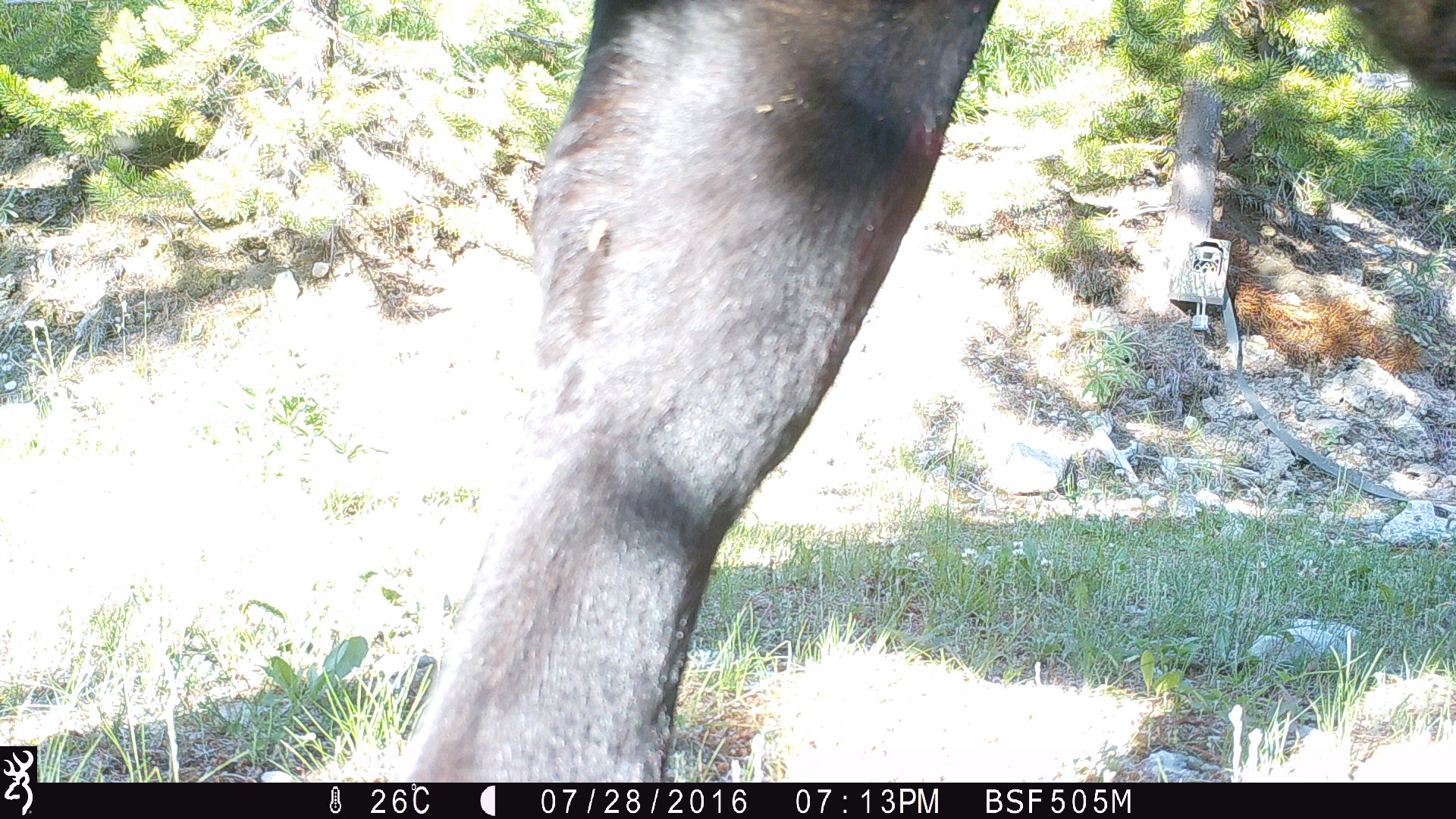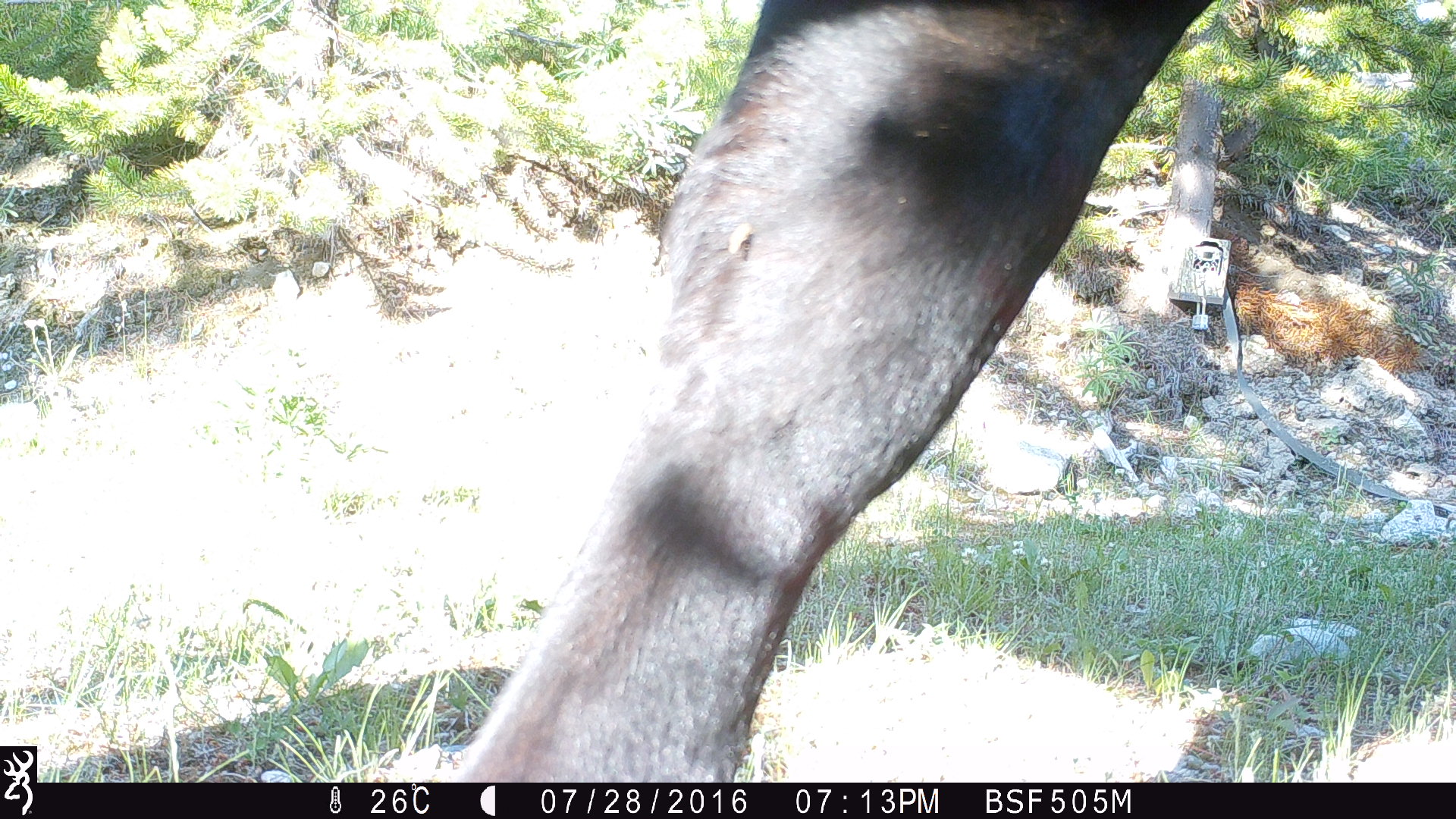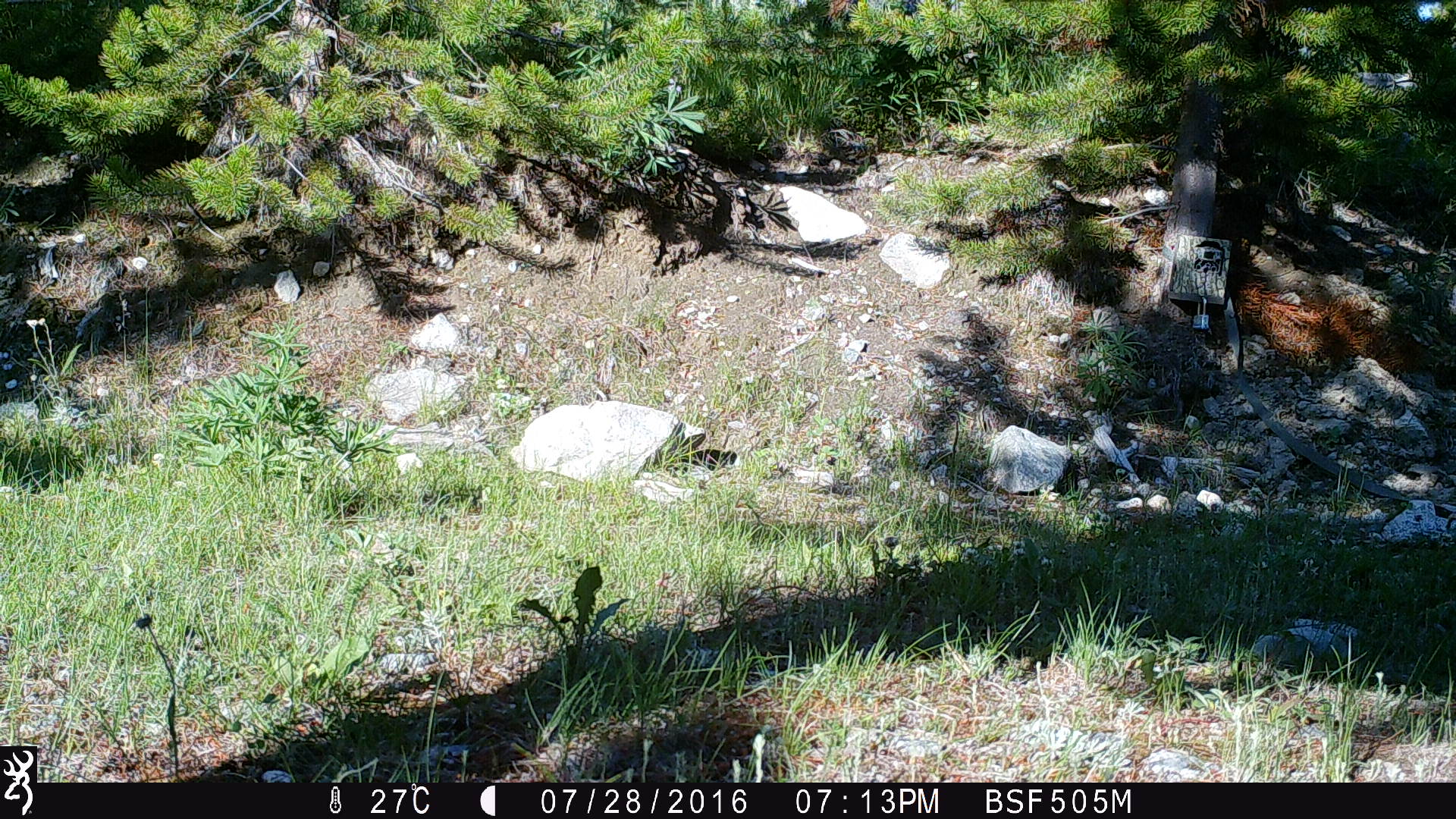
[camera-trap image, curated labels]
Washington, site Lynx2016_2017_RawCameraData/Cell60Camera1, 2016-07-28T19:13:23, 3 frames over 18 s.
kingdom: Animalia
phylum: Chordata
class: Mammalia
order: Artiodactyla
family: Bovidae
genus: Bos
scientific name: Bos taurus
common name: domestic cattle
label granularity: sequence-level